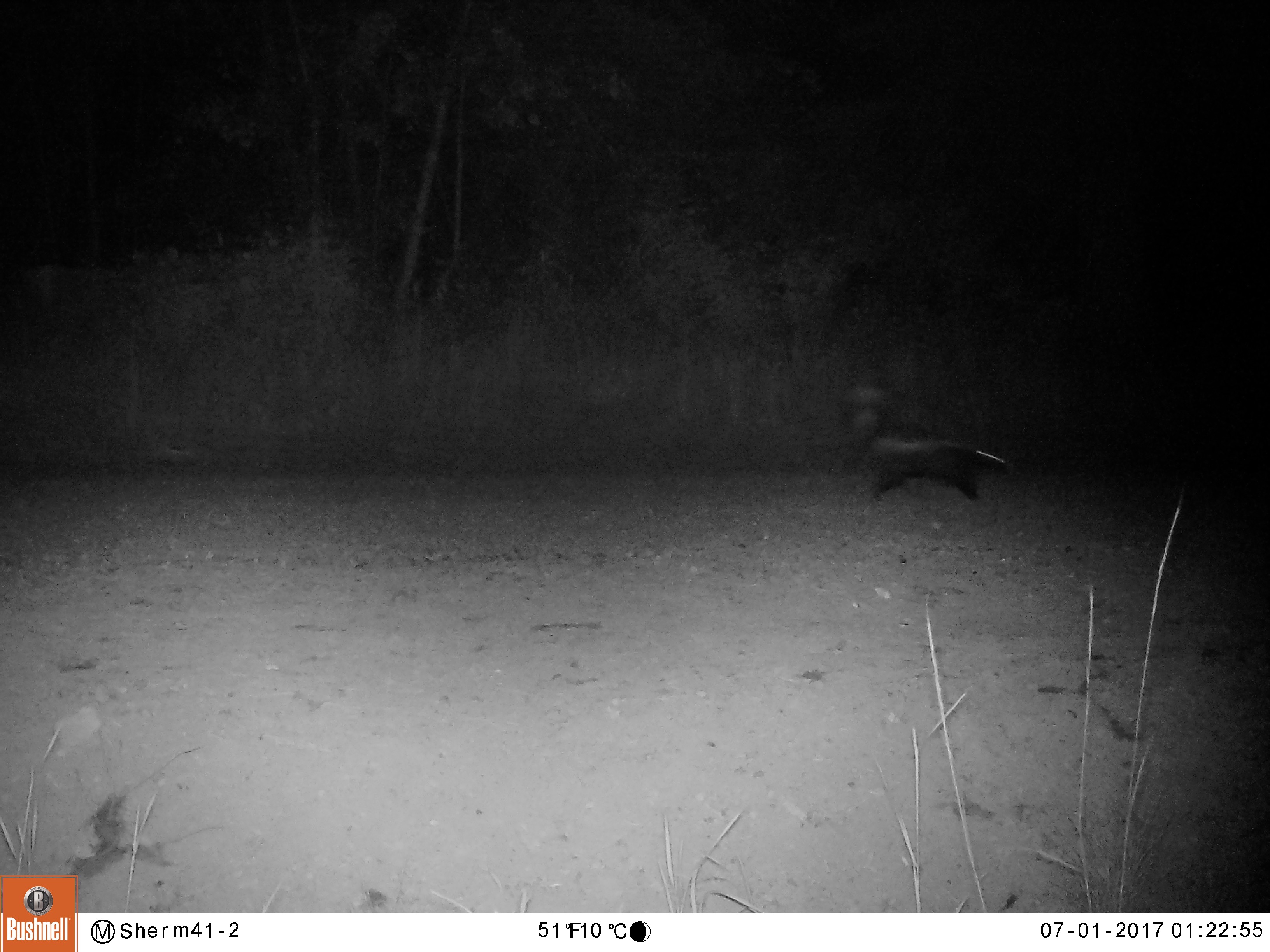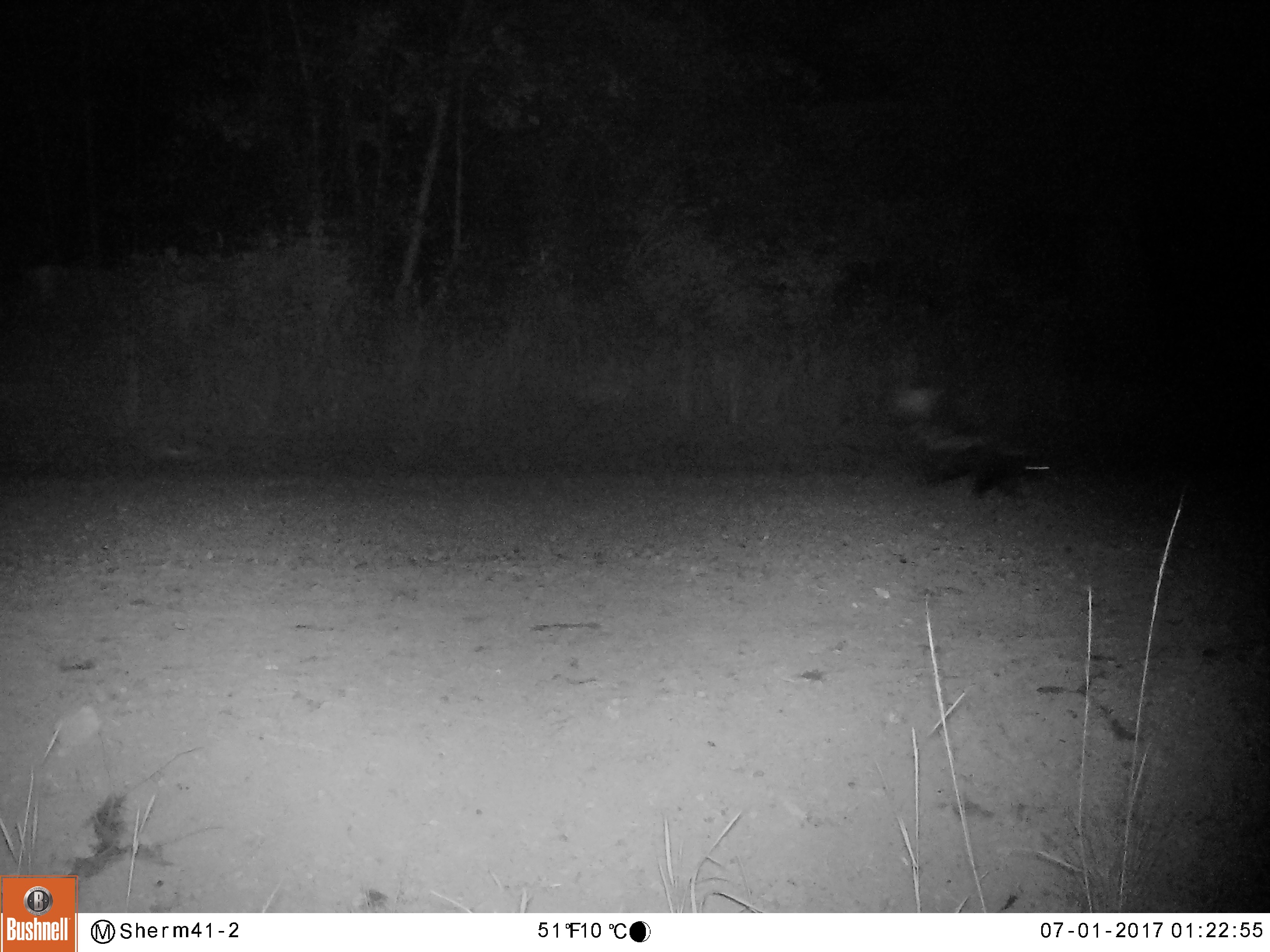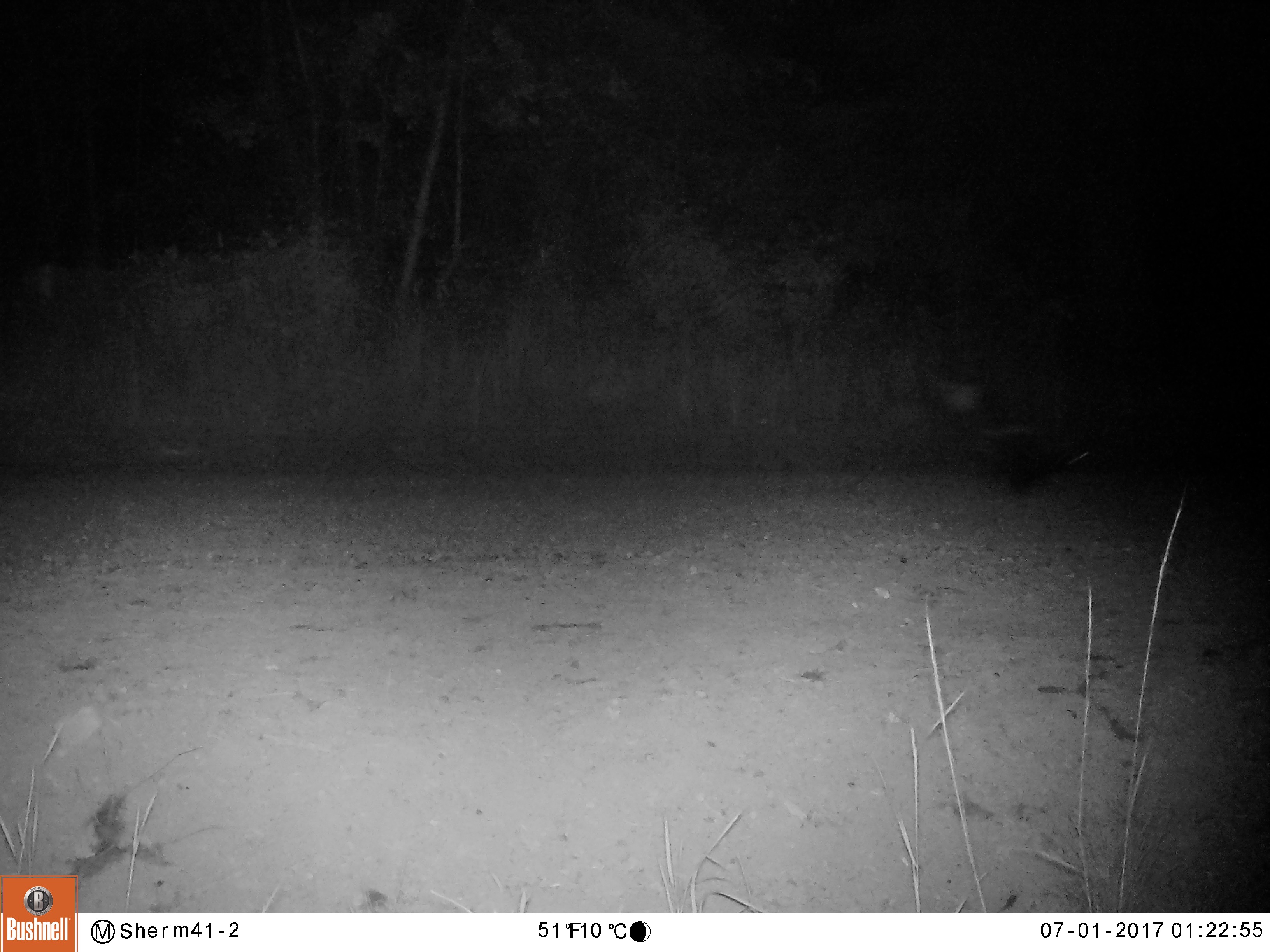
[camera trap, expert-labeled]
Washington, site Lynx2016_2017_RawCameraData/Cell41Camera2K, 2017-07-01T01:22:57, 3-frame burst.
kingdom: Animalia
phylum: Chordata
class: Mammalia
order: Carnivora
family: Mephitidae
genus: Mephitis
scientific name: Mephitis mephitis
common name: striped skunk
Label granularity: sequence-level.